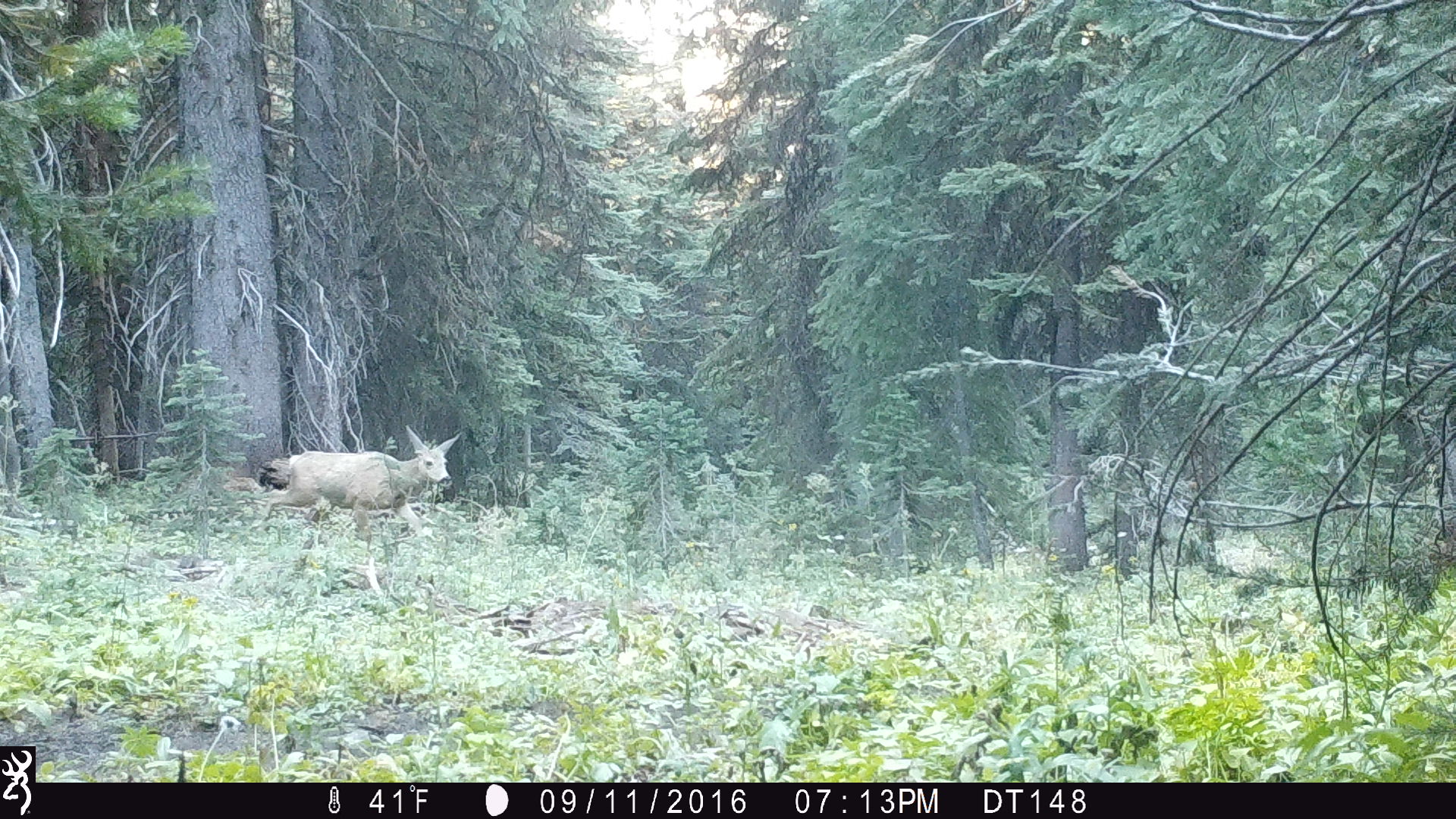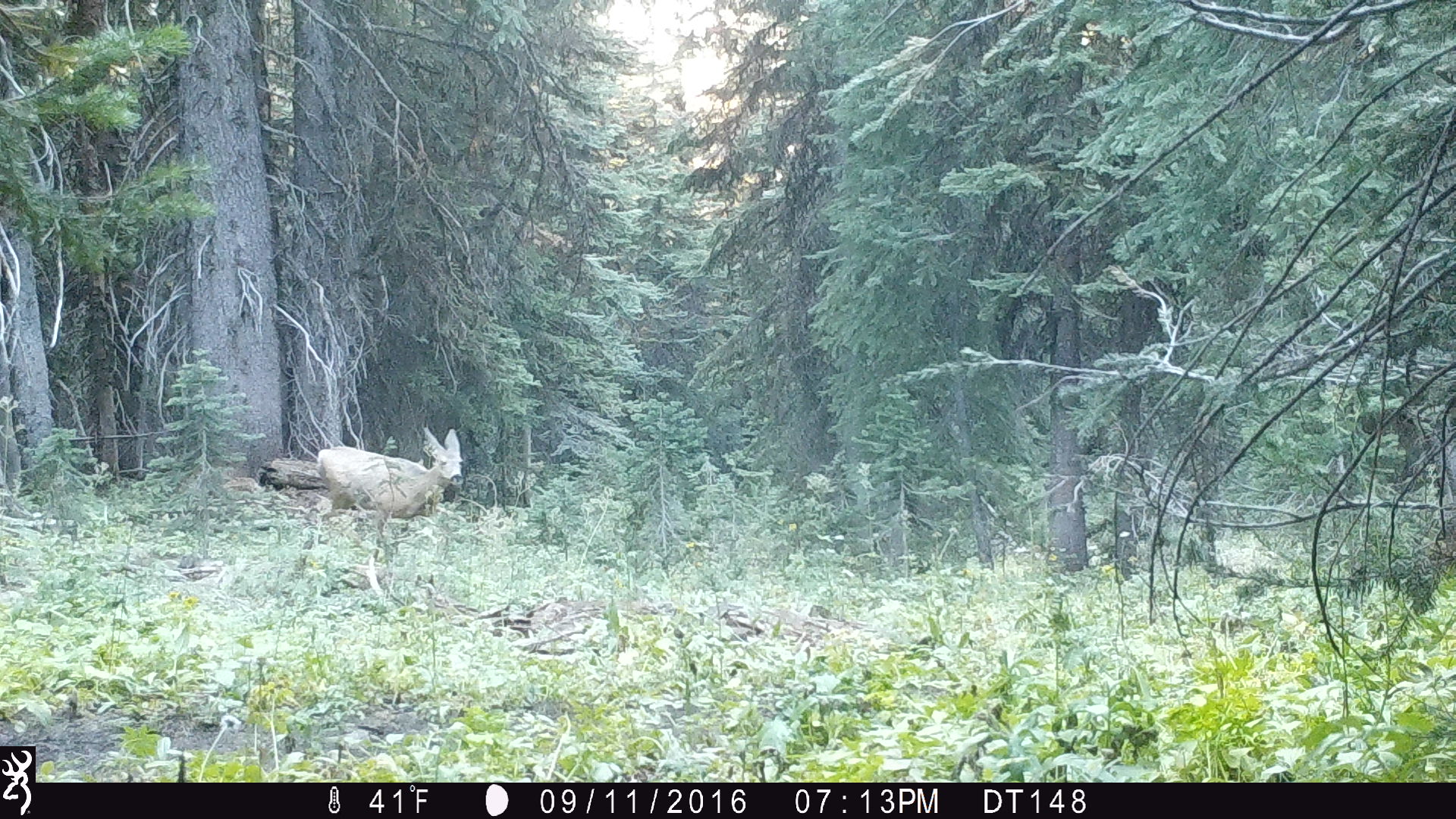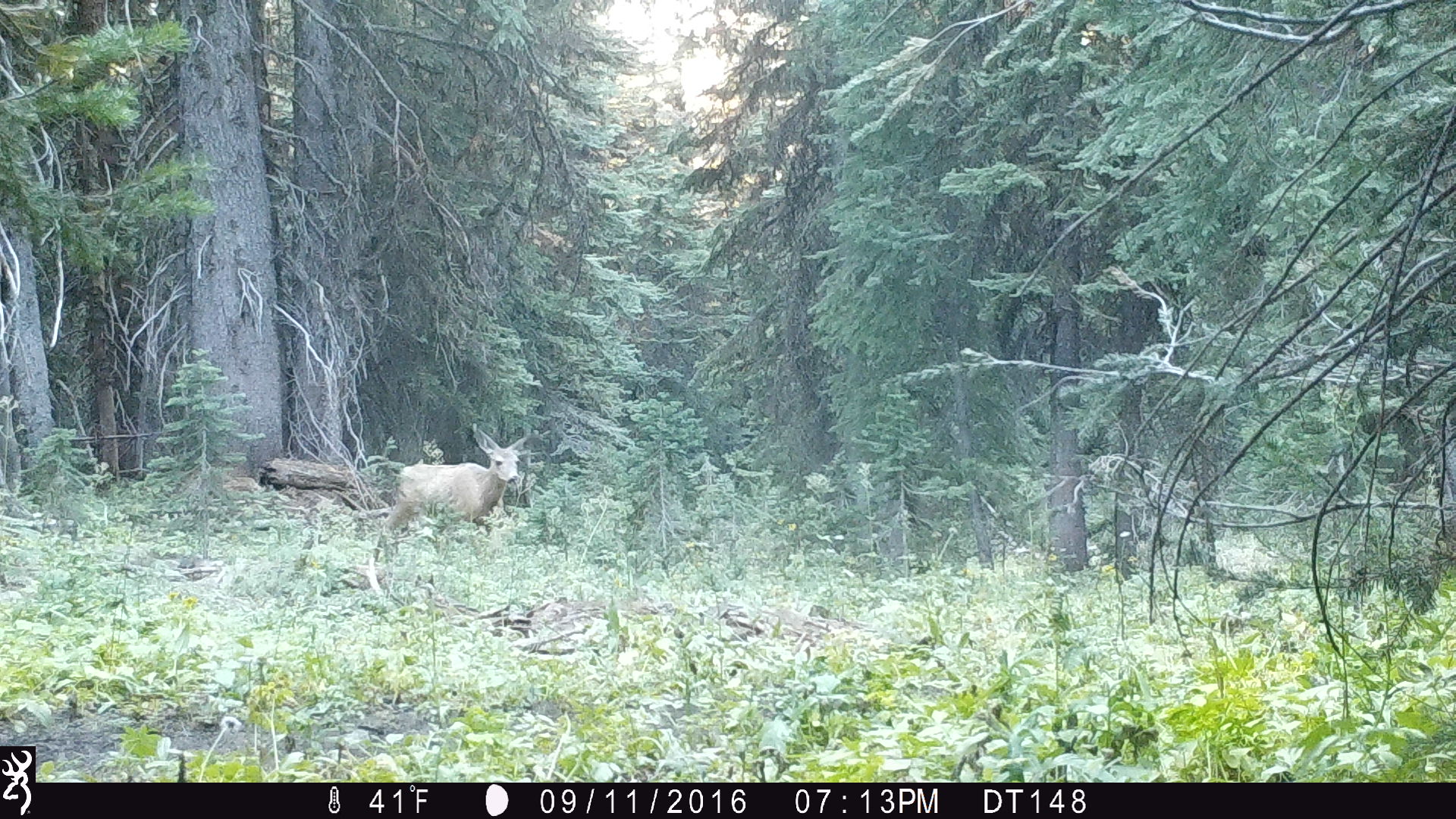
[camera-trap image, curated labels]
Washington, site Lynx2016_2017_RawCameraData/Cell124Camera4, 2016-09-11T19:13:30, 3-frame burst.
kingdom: Animalia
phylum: Chordata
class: Mammalia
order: Artiodactyla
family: Cervidae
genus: Odocoileus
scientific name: Odocoileus hemionus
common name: mule deer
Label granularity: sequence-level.